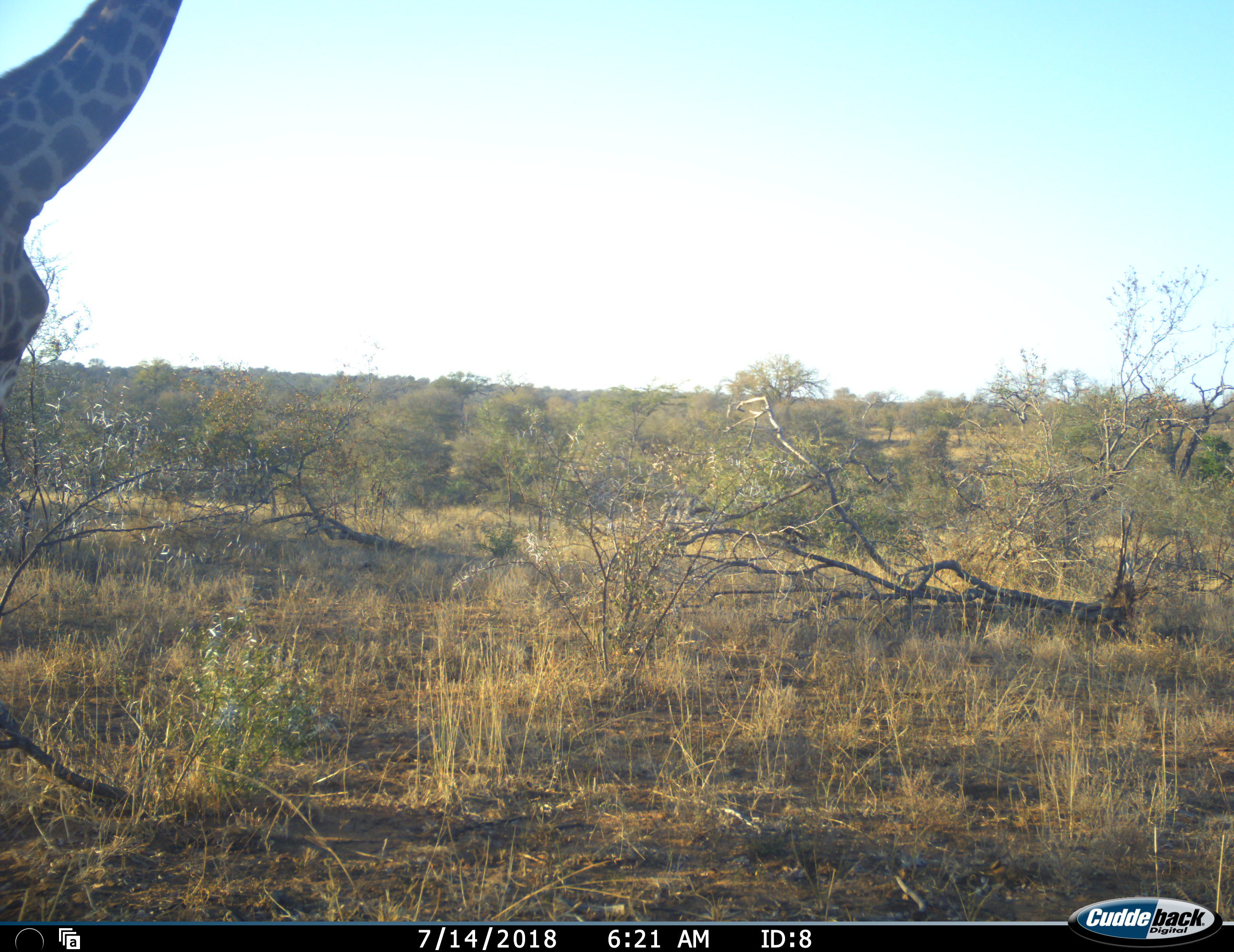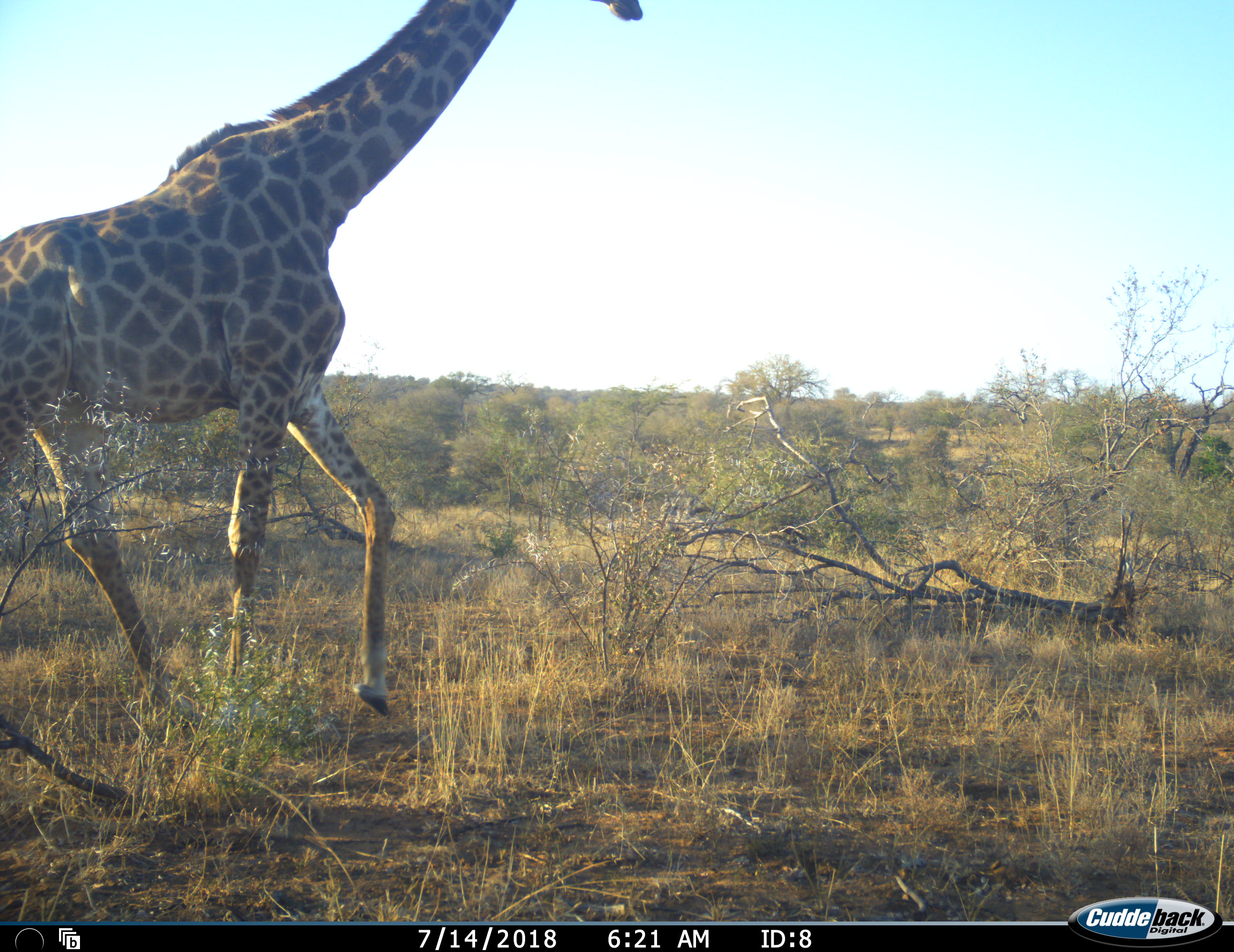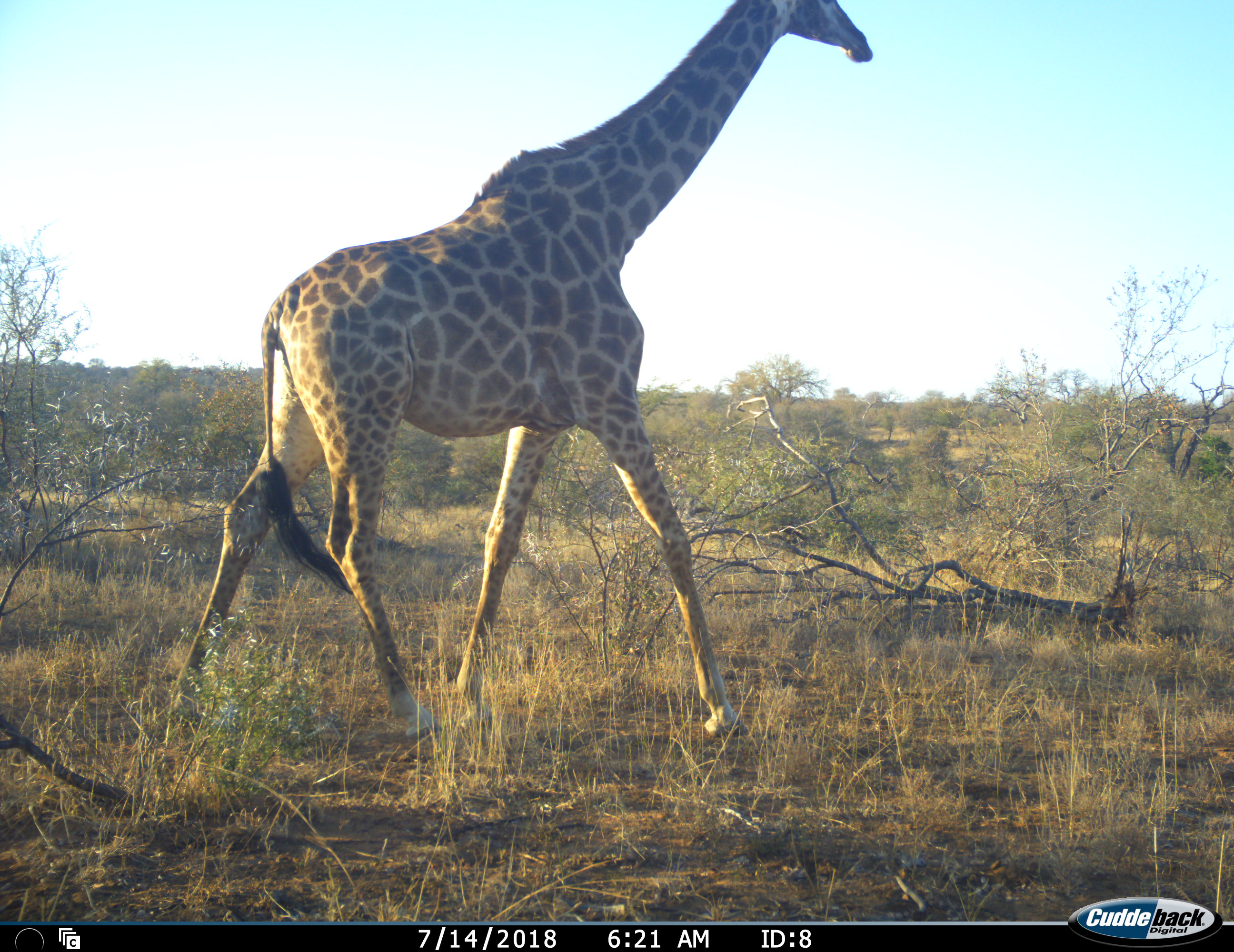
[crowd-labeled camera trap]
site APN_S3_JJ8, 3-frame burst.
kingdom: Animalia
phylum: Chordata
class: Mammalia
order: Artiodactyla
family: Giraffidae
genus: Giraffa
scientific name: Giraffa camelopardalis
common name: giraffe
Giraffe (Giraffa camelopardalis), count 1. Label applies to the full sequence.